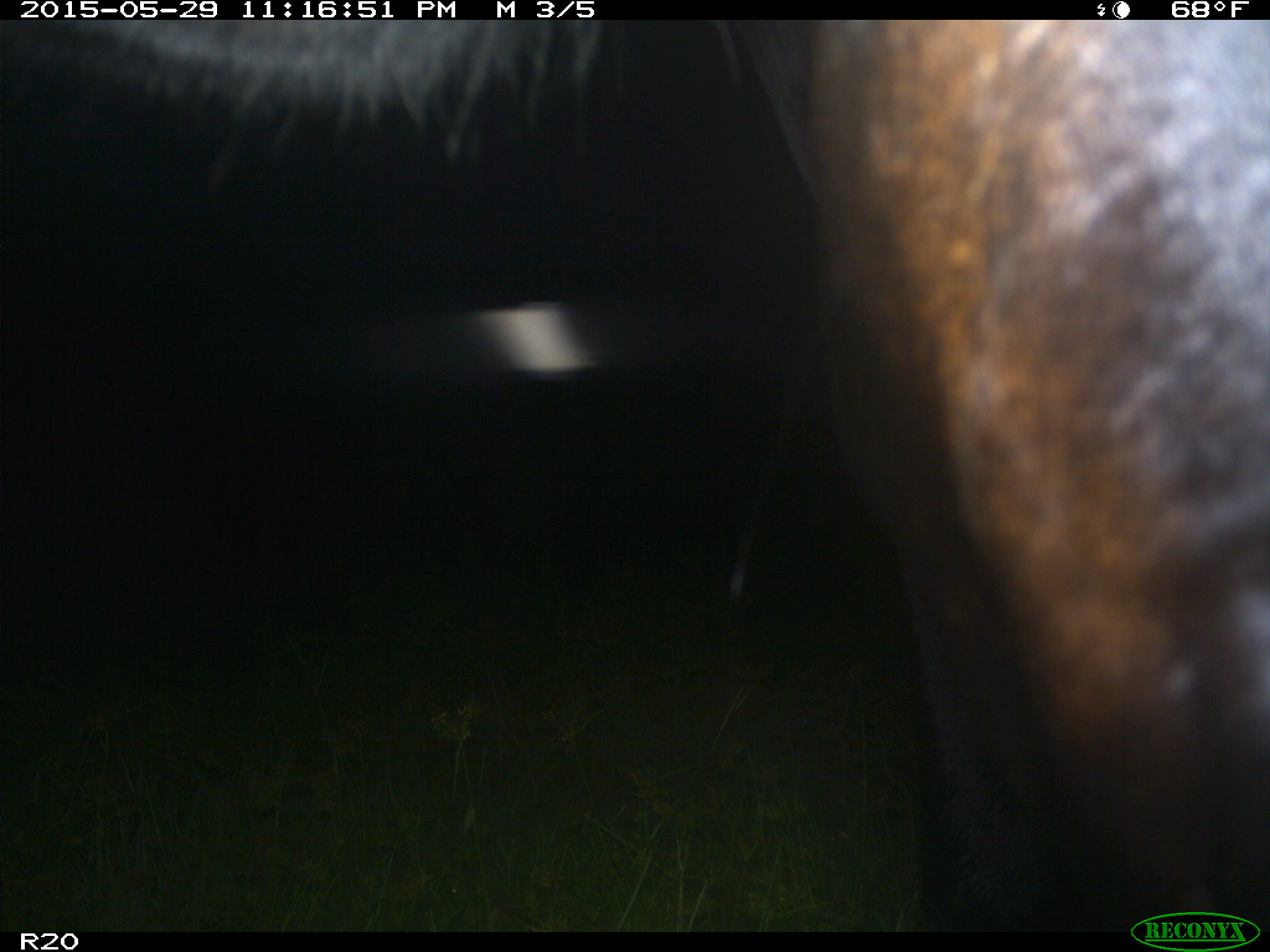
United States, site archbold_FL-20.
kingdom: Animalia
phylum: Chordata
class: Mammalia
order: Artiodactyla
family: Bovidae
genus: Bos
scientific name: Bos taurus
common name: domestic cow